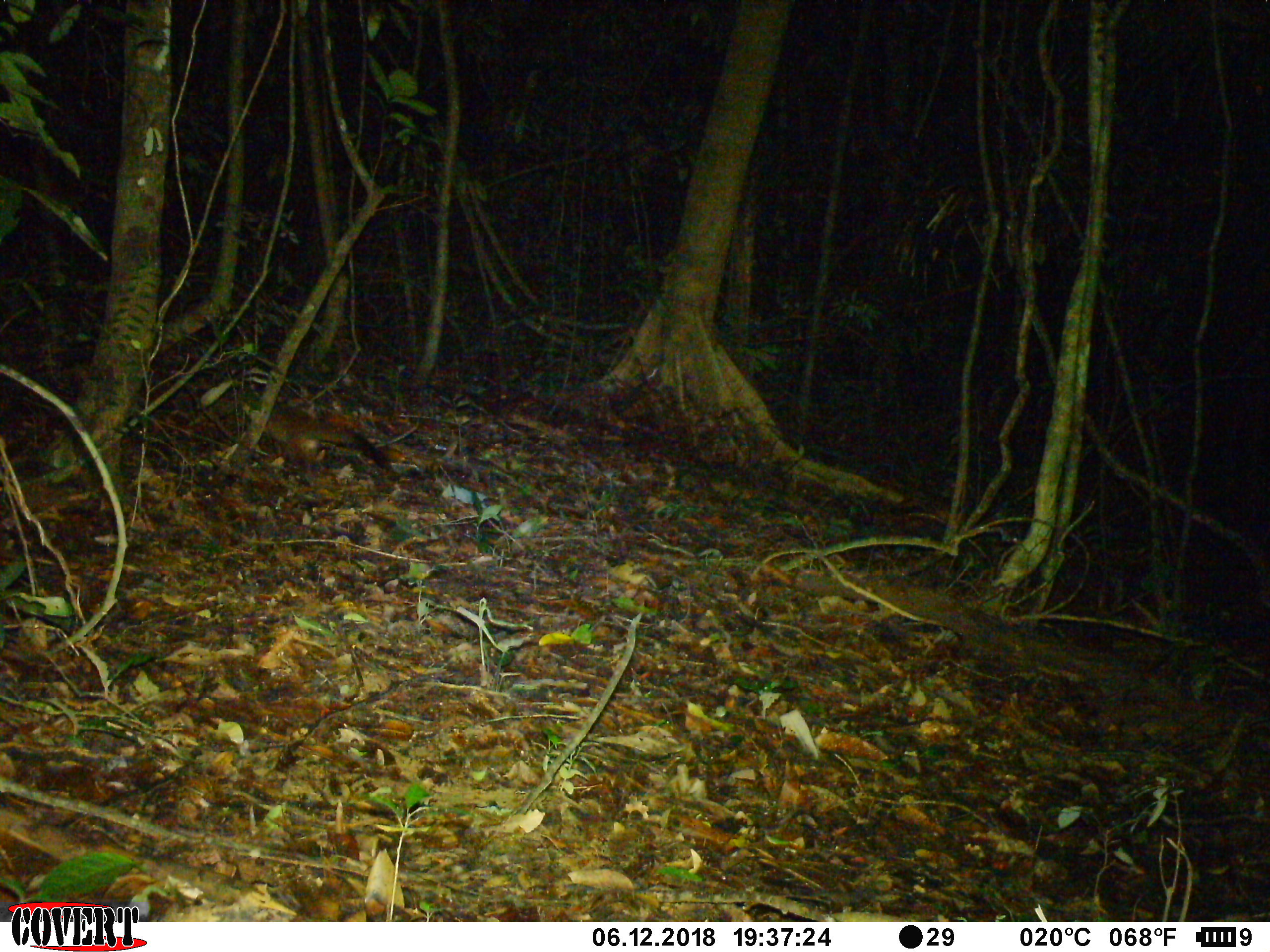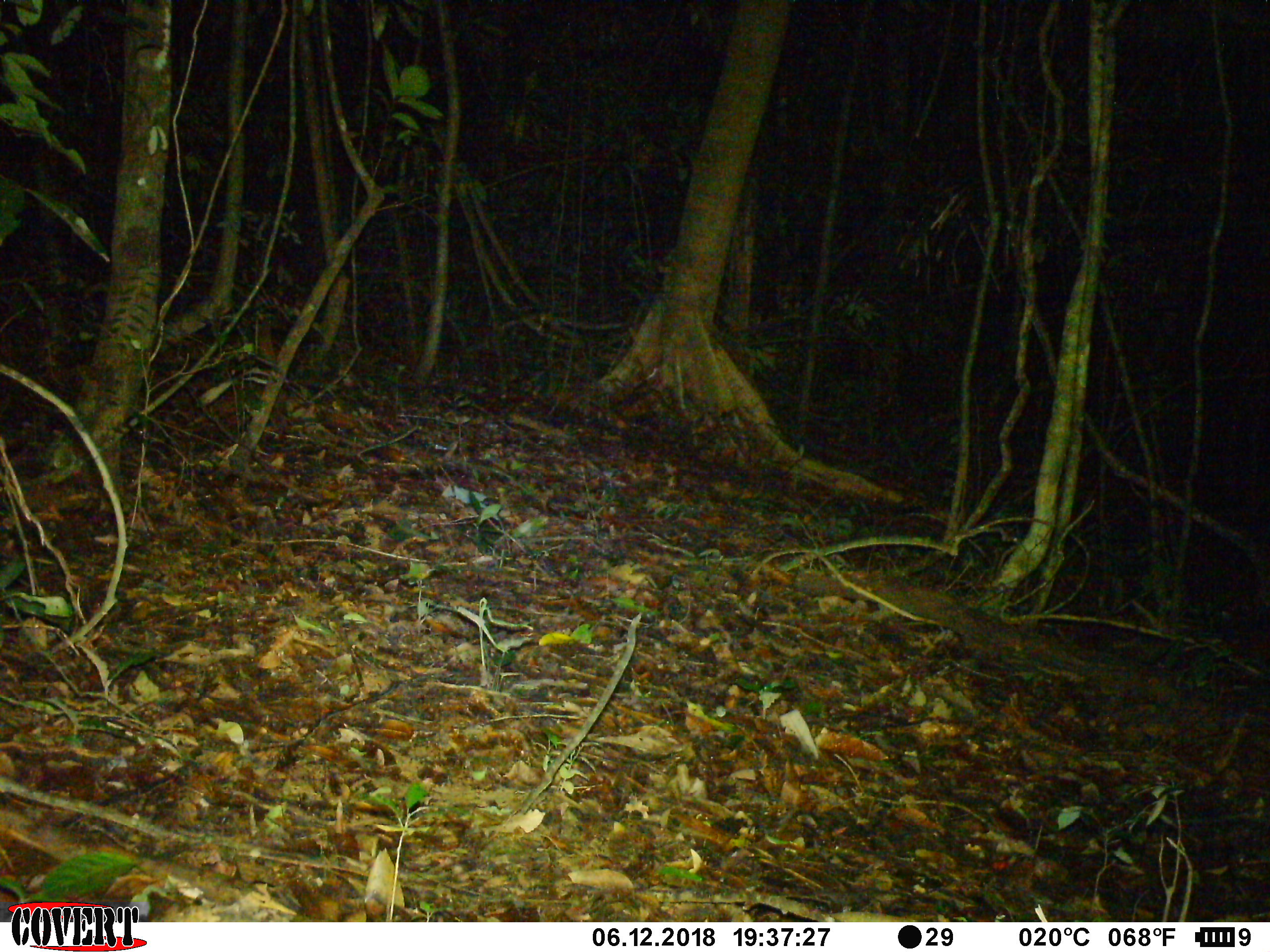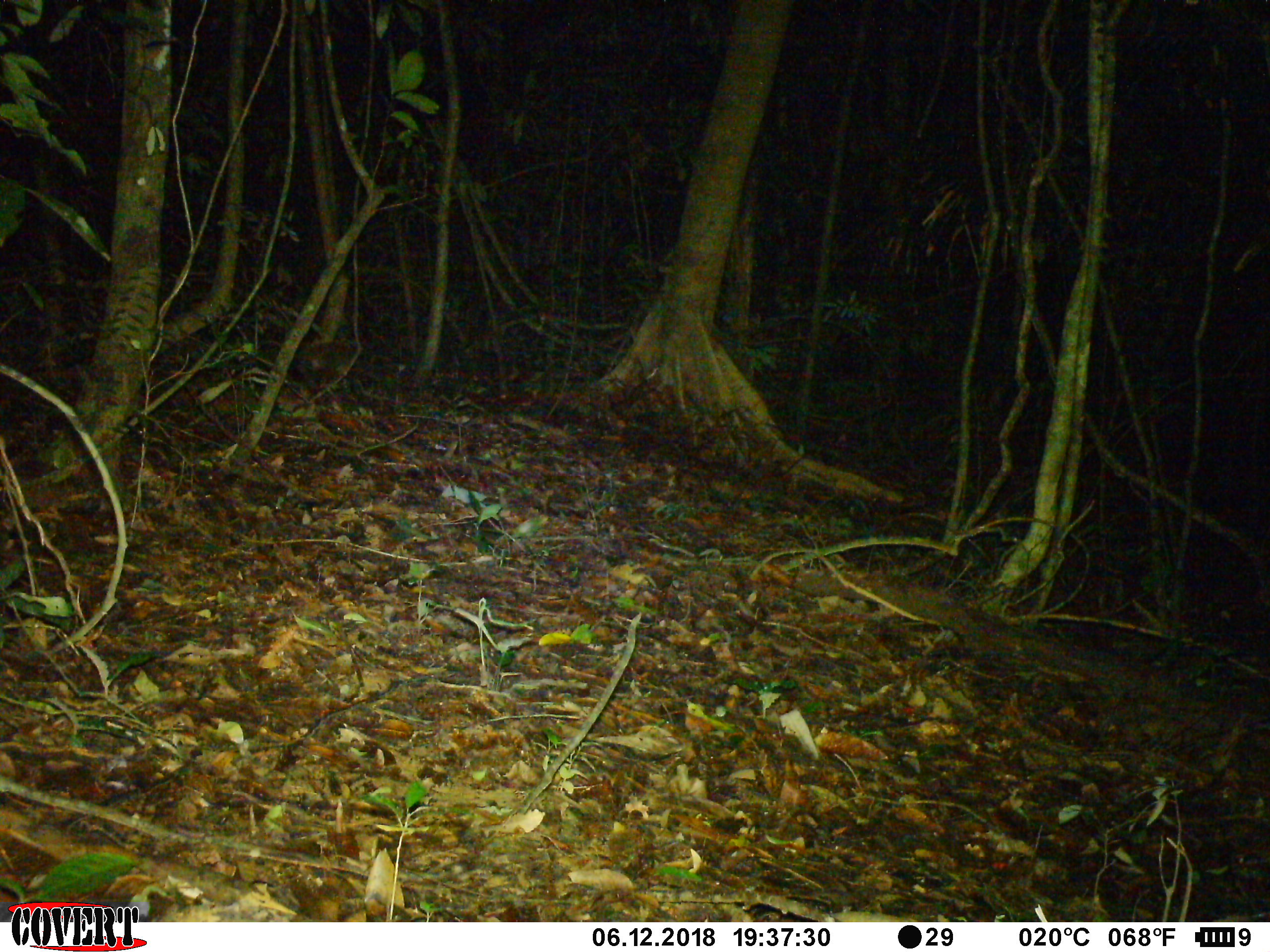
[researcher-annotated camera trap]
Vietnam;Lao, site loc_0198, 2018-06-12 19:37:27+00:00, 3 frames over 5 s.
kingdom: Animalia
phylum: Chordata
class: Mammalia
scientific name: Mammalia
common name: mammal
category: unidentified small mammal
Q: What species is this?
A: Unidentified small mammal (mammal) (Mammalia).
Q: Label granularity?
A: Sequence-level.